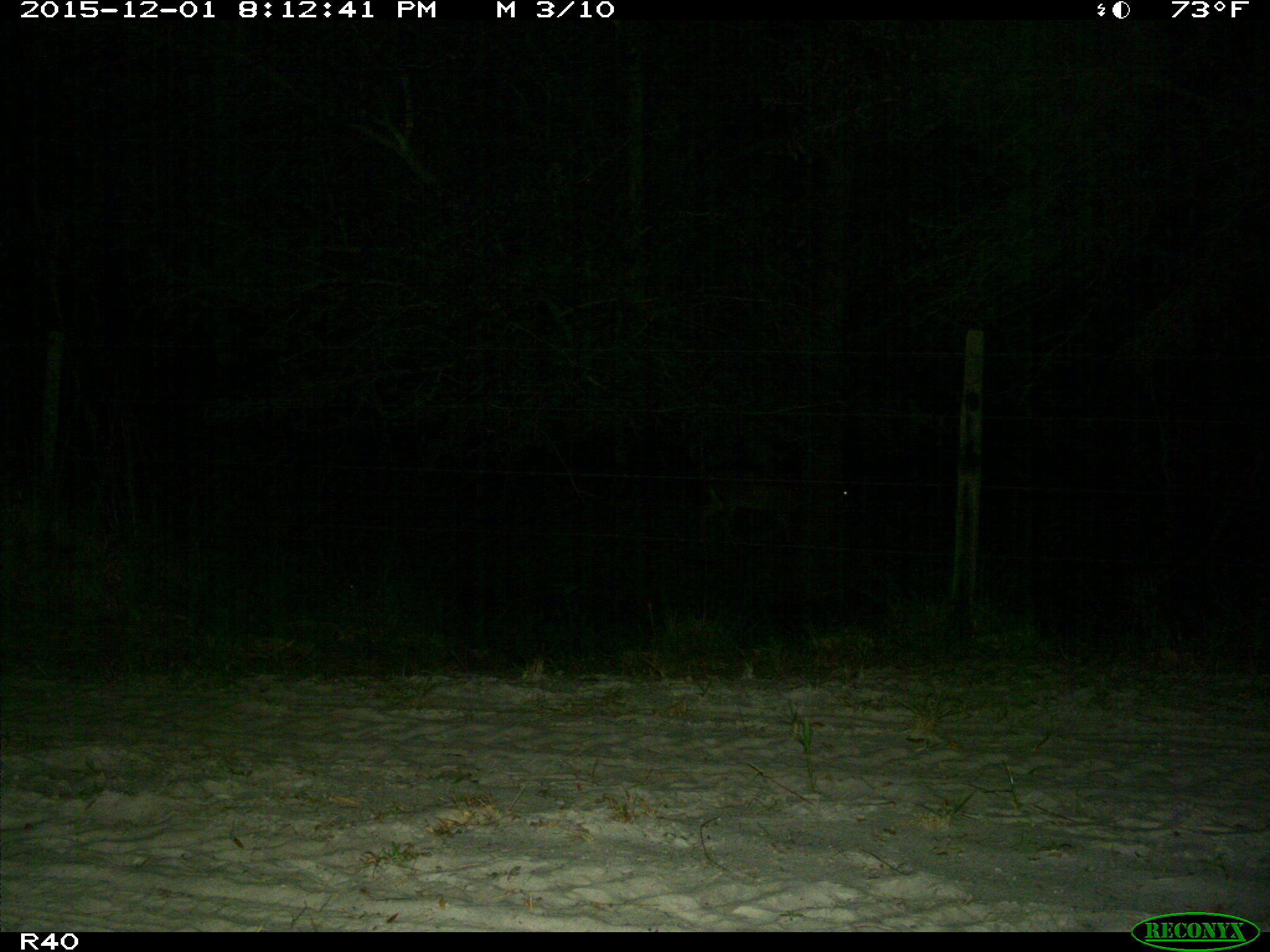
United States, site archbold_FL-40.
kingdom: Animalia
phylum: Chordata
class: Mammalia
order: Artiodactyla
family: Cervidae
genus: Odocoileus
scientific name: Odocoileus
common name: deer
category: unidentified deer